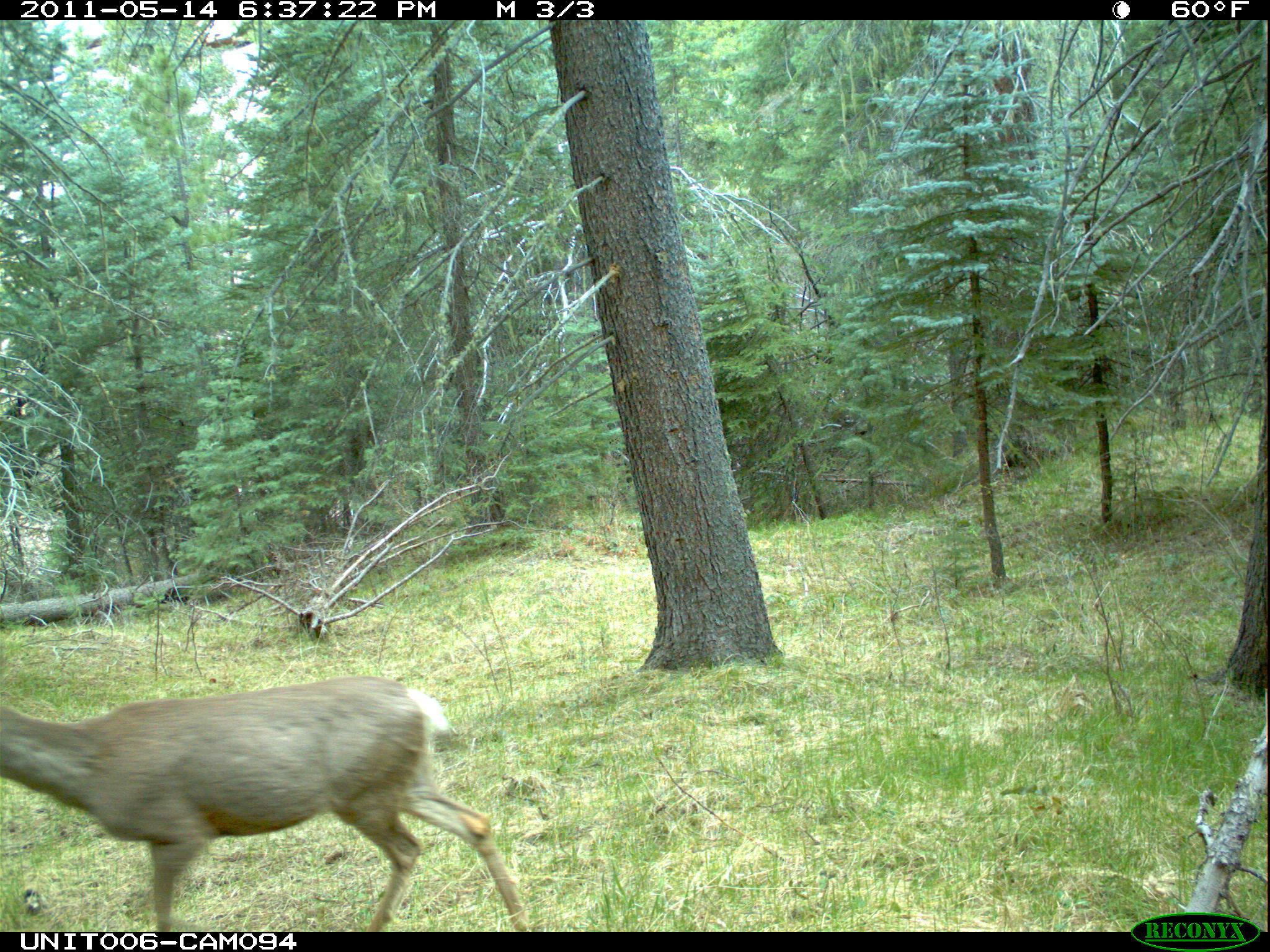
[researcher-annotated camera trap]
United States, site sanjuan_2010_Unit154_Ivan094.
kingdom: Animalia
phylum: Chordata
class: Mammalia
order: Artiodactyla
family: Cervidae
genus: Odocoileus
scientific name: Odocoileus hemionus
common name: mule deer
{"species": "Odocoileus hemionus (mule deer)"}